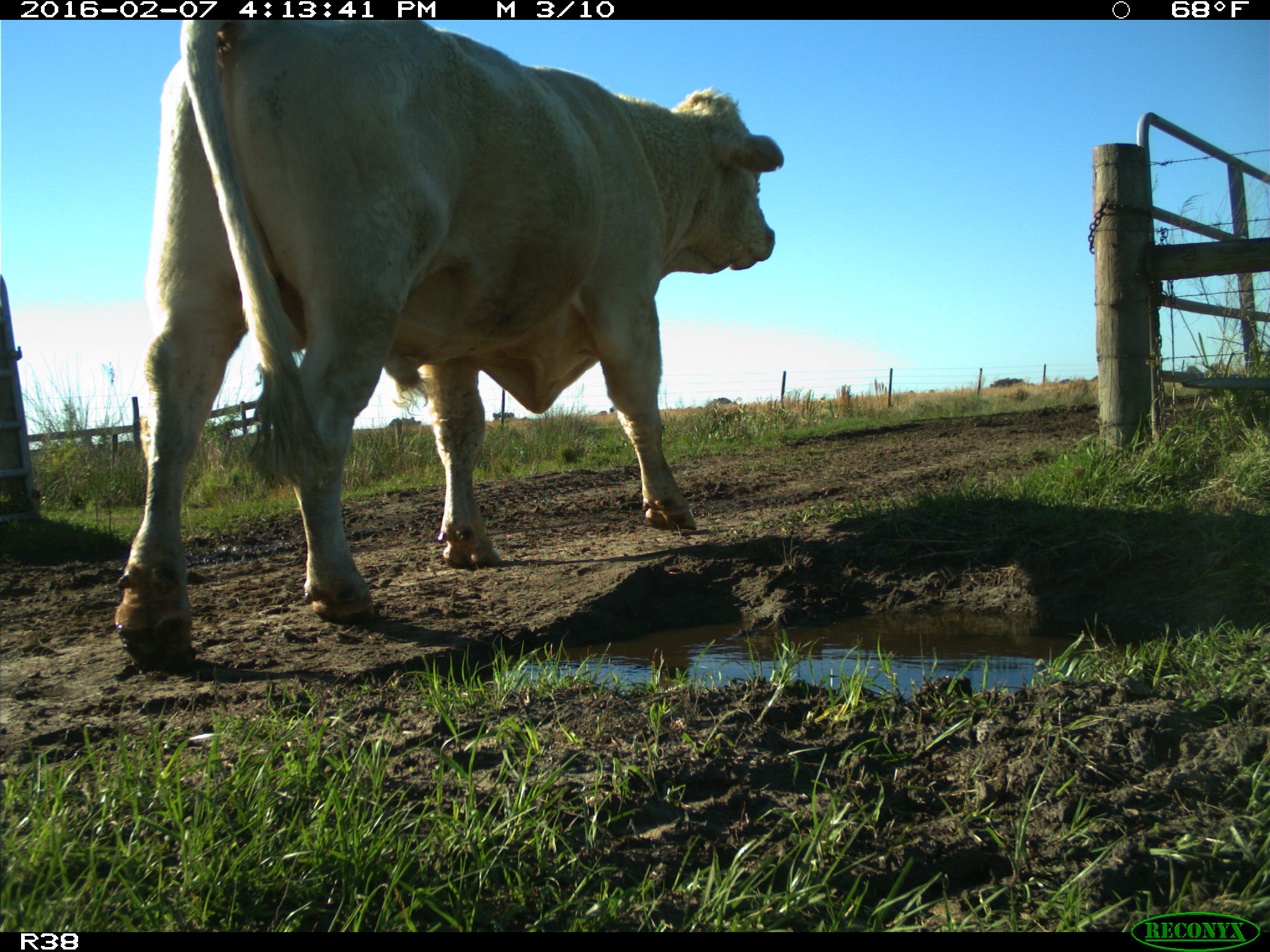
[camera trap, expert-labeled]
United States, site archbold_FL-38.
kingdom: Animalia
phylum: Chordata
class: Mammalia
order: Artiodactyla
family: Bovidae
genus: Bos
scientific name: Bos taurus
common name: domestic cow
Bos taurus (domestic cow).